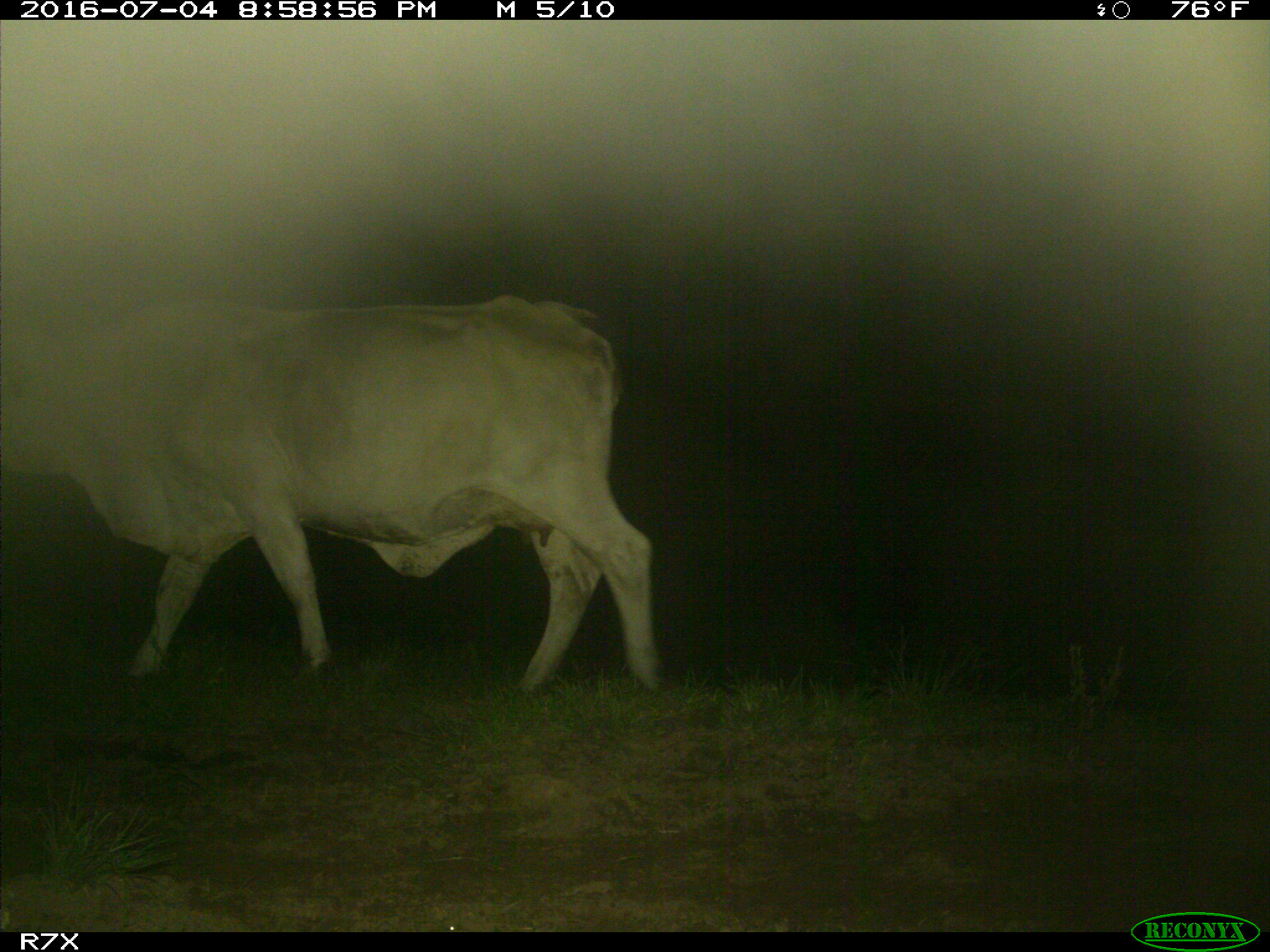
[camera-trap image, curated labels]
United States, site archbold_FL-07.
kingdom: Animalia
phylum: Chordata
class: Mammalia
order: Artiodactyla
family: Bovidae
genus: Bos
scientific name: Bos taurus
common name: domestic cow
Bos taurus (domestic cow).